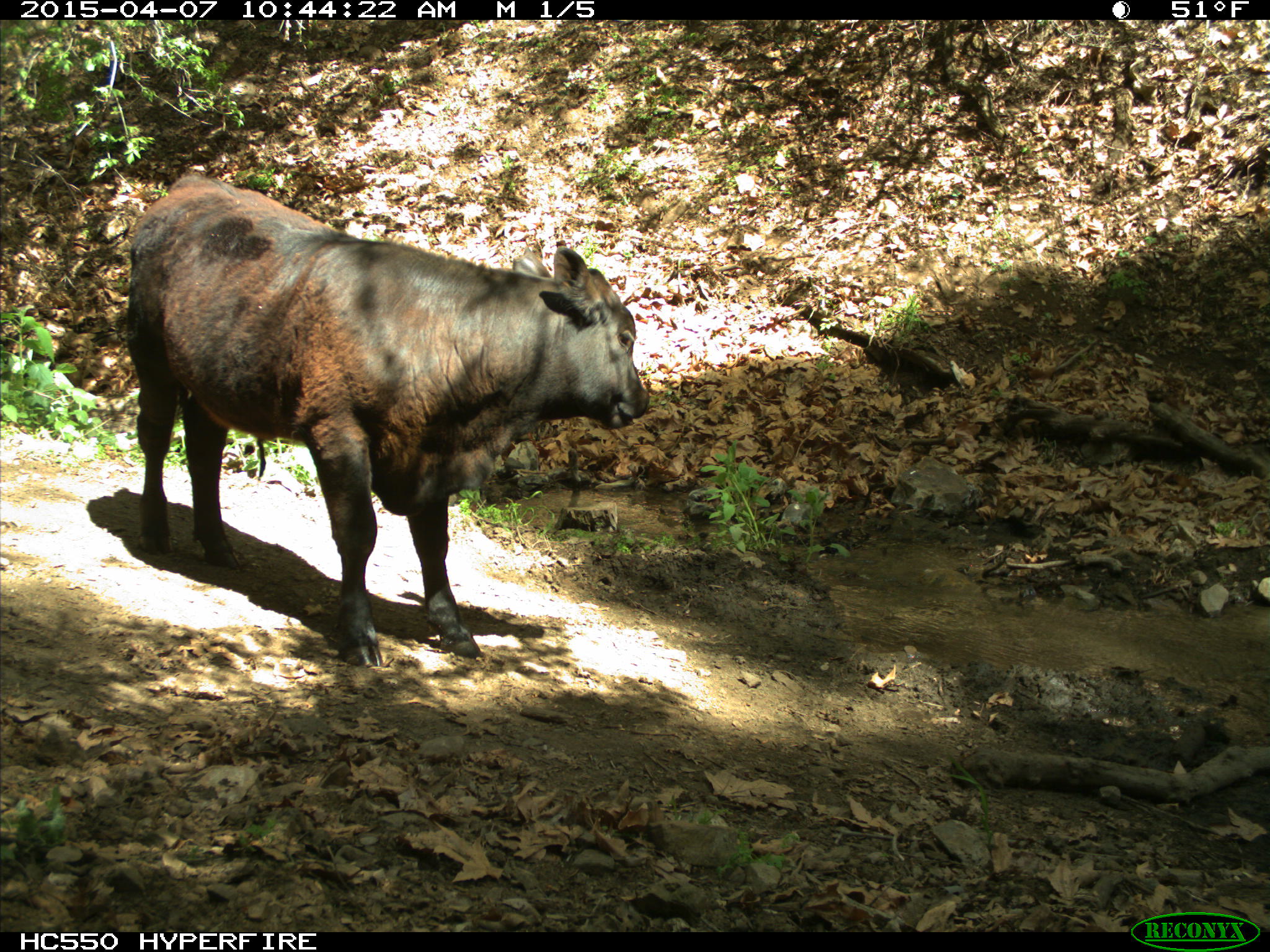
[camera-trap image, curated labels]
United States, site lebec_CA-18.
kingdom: Animalia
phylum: Chordata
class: Mammalia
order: Artiodactyla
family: Bovidae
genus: Bos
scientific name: Bos taurus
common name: domestic cow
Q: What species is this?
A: Bos taurus (domestic cow).